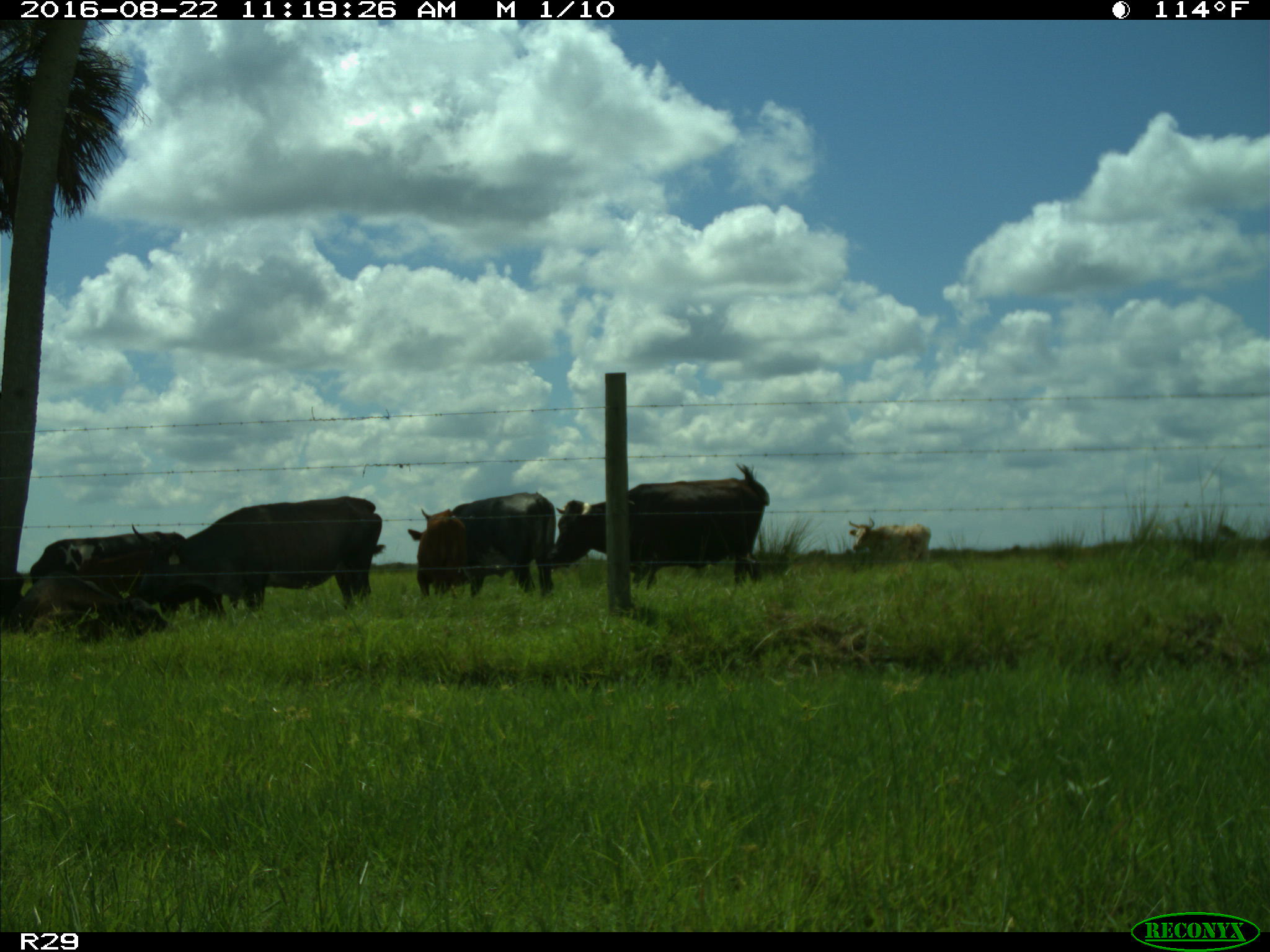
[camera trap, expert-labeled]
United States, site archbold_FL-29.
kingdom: Animalia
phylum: Chordata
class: Mammalia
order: Artiodactyla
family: Bovidae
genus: Bos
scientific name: Bos taurus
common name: domestic cow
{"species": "Bos taurus (domestic cow)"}